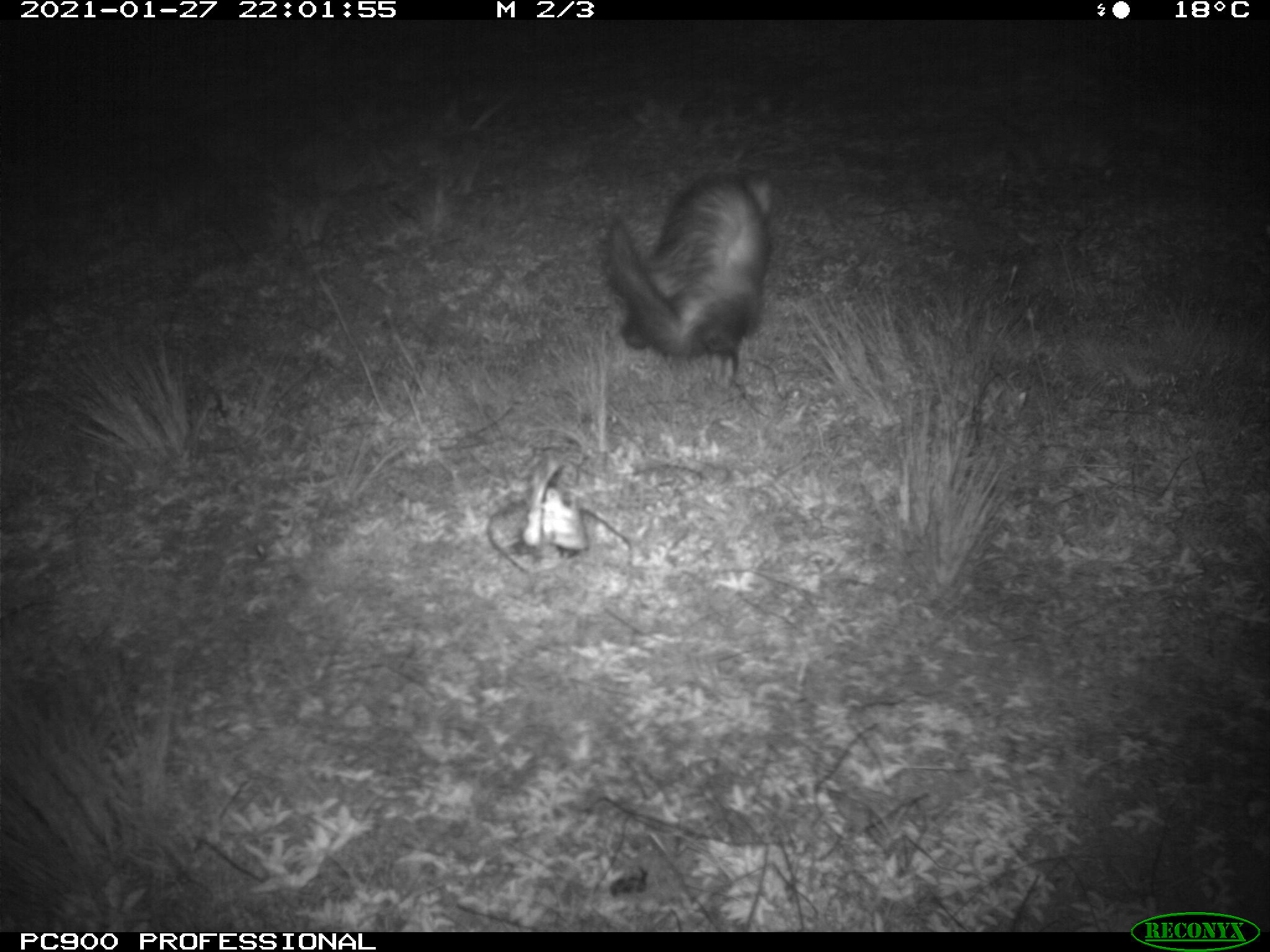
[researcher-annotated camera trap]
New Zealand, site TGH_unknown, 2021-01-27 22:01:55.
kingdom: Animalia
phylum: Chordata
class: Mammalia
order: Carnivora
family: Mustelidae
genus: Mustela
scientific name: Mustela furo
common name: ferret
Ferret (Mustela furo).